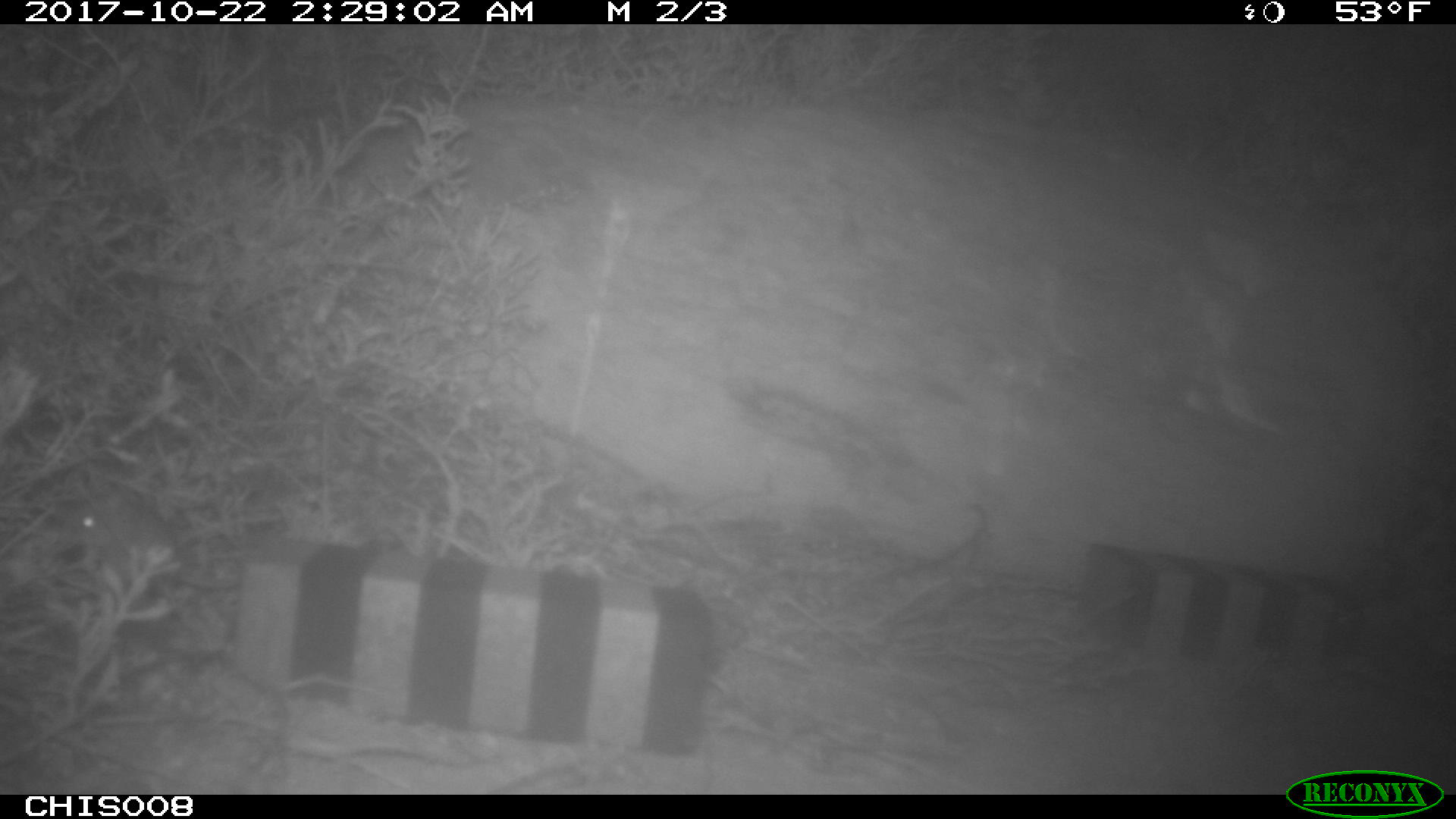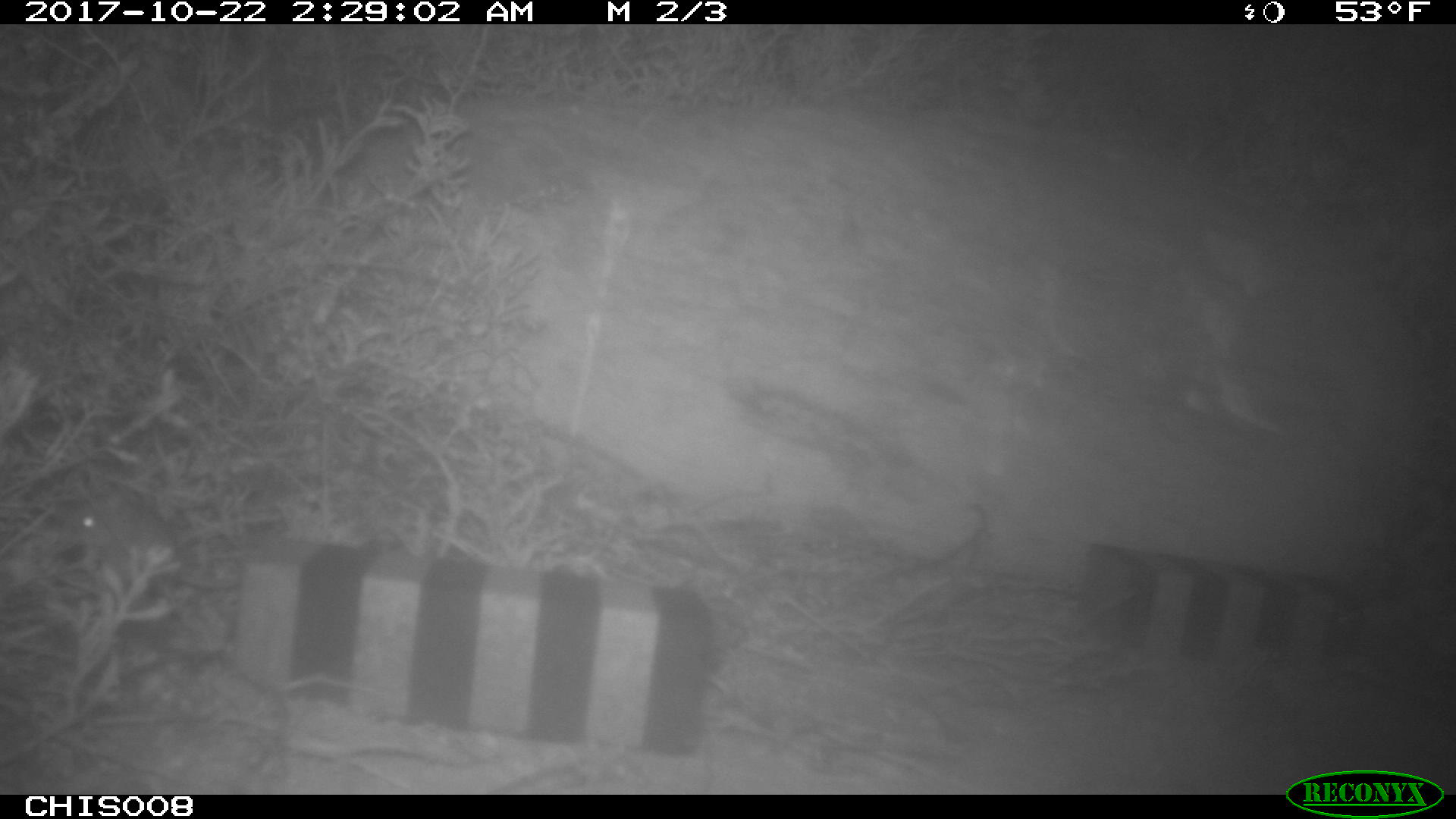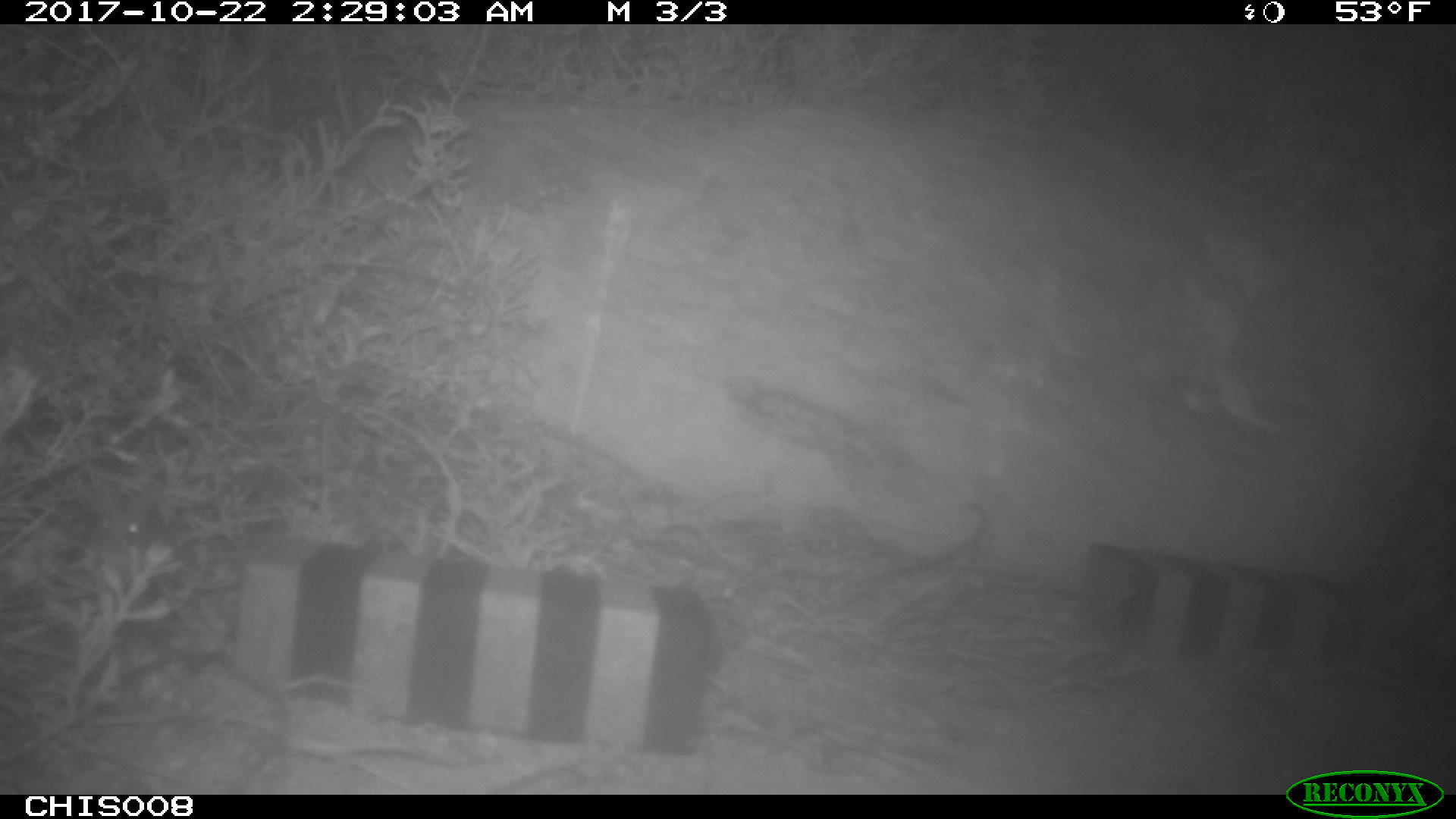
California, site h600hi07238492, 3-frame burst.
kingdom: Animalia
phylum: Chordata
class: Mammalia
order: Rodentia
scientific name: Rodentia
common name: rodent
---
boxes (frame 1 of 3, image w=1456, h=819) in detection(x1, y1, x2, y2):
rodent: detection(57, 489, 240, 592)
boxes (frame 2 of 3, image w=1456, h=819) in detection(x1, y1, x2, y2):
rodent: detection(63, 503, 240, 592)